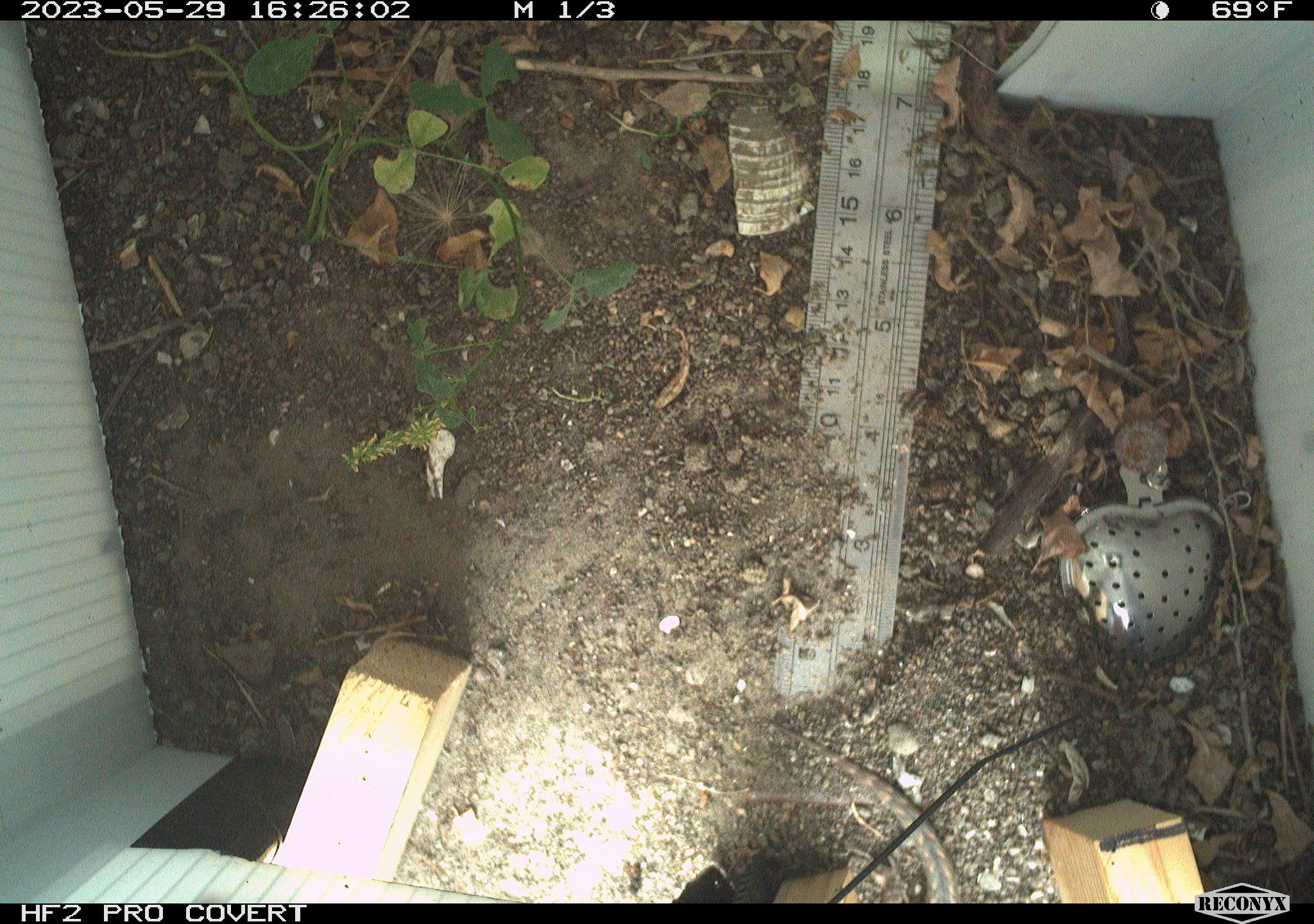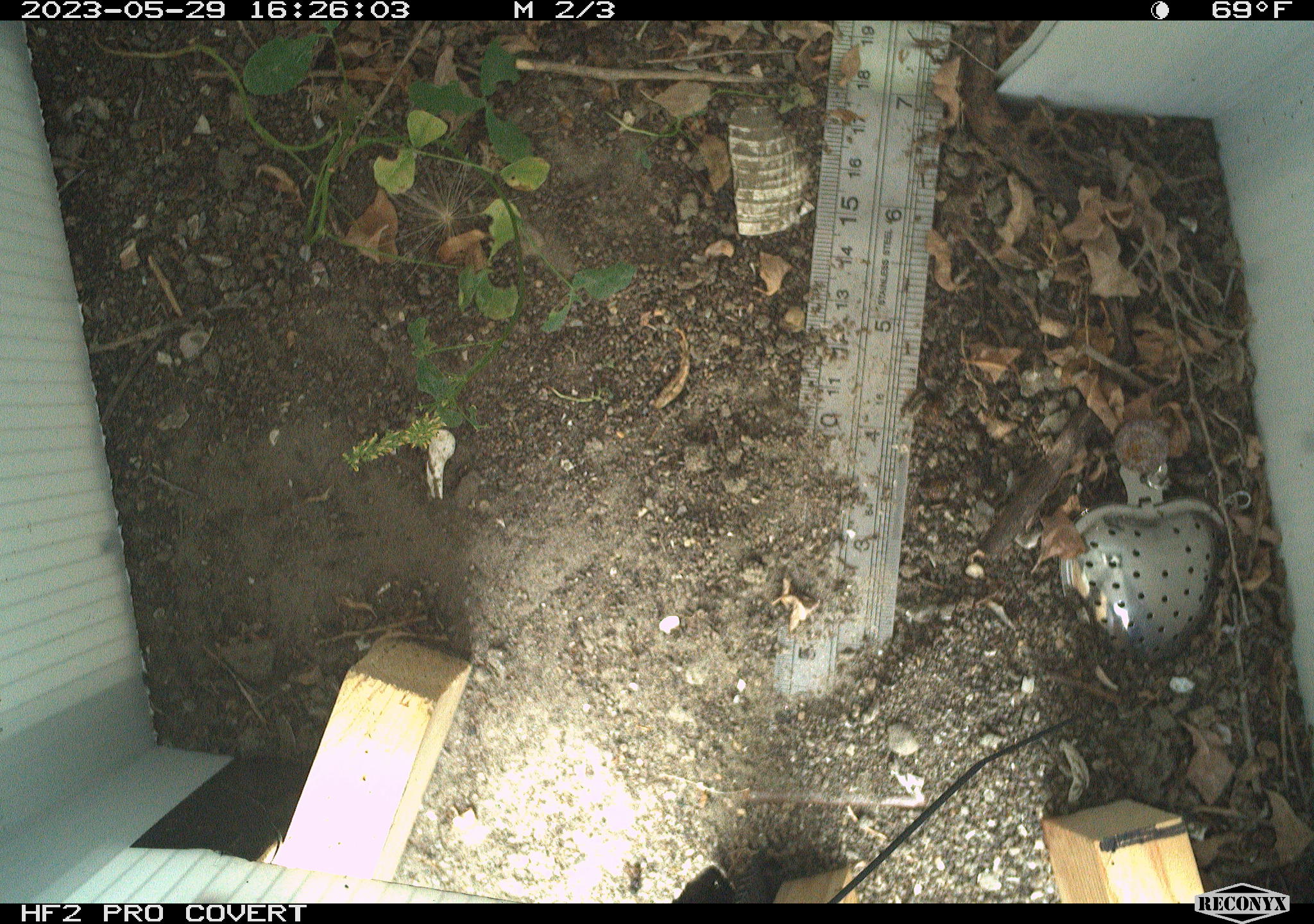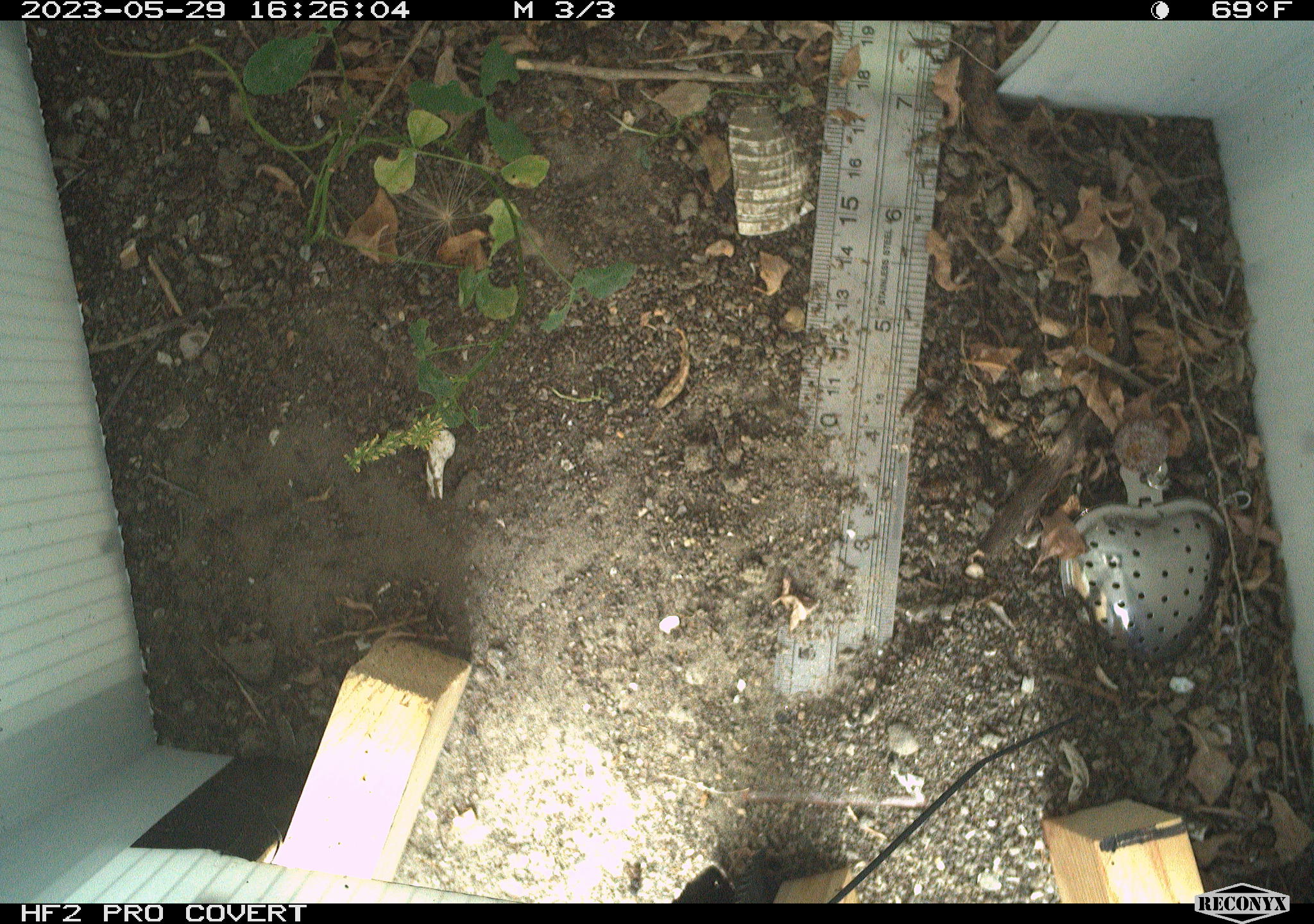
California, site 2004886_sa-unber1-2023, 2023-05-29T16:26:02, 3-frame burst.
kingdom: Animalia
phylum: Chordata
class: Reptilia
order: Squamata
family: Phrynosomatidae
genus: Sceloporus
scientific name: Sceloporus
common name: spiny lizards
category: sceloporus species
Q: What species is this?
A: Sceloporus species (spiny lizards) (Sceloporus).